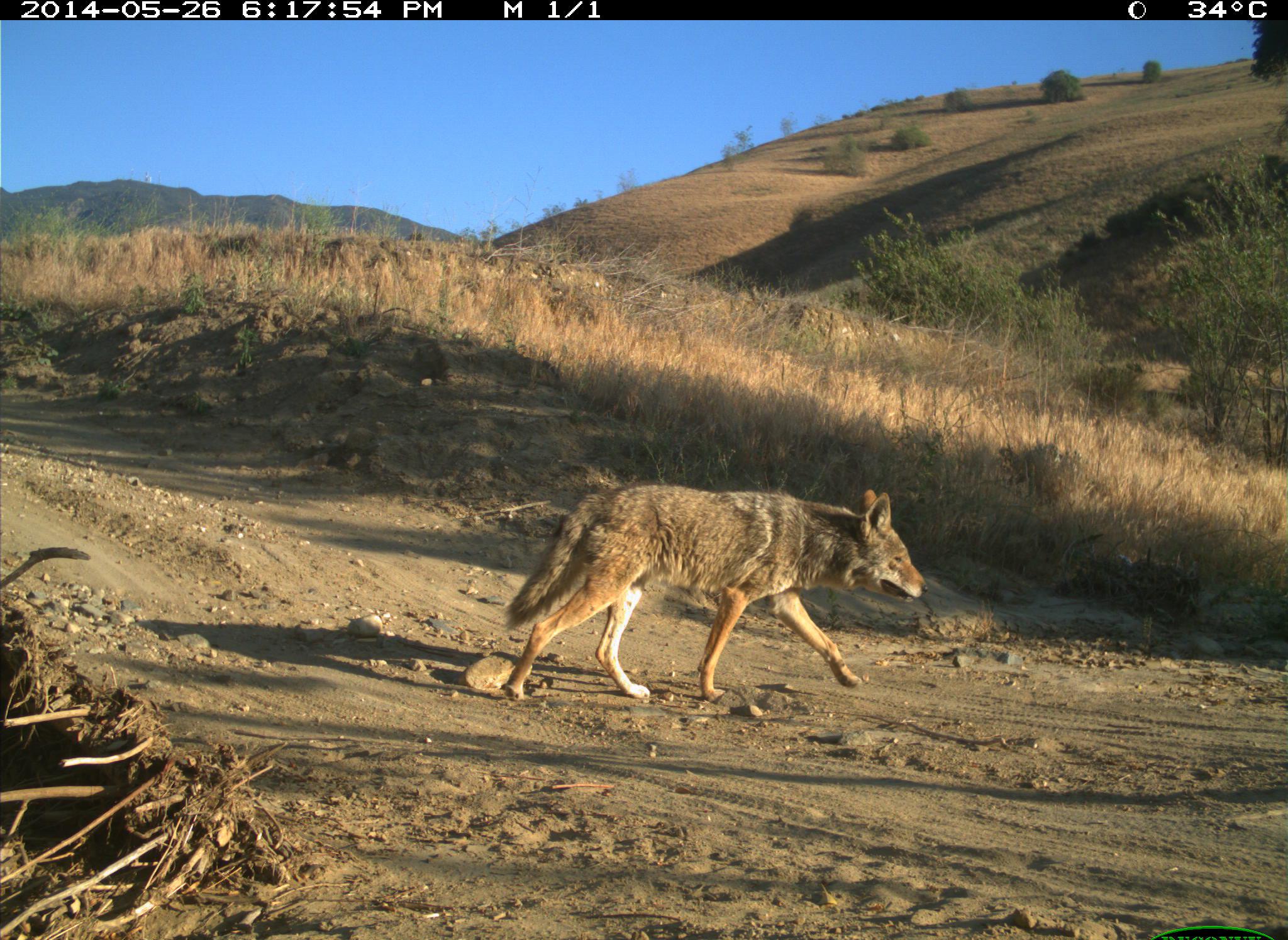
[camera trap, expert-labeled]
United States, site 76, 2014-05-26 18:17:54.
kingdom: Animalia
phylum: Chordata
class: Mammalia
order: Carnivora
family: Canidae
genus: Canis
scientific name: Canis latrans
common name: coyote